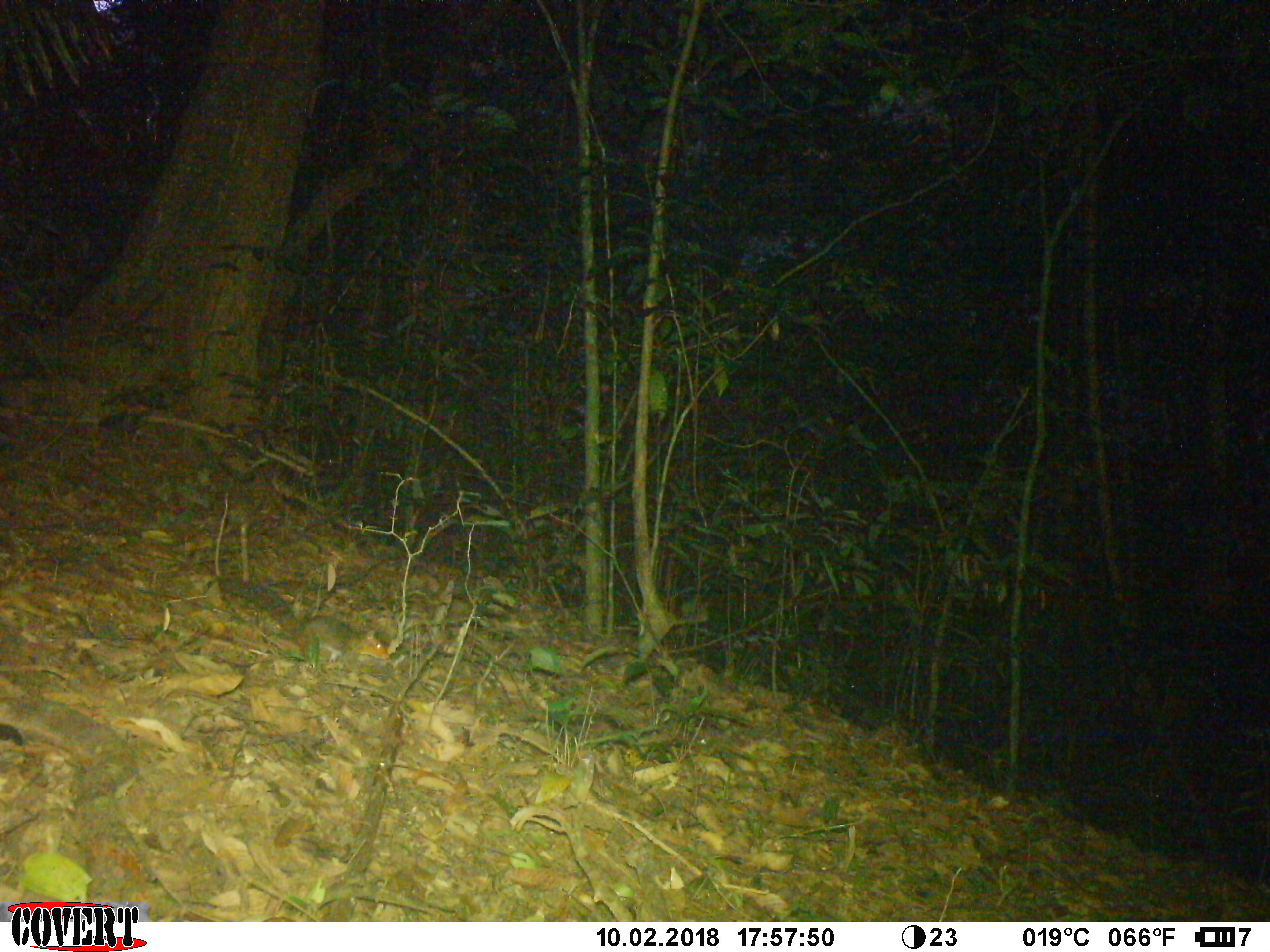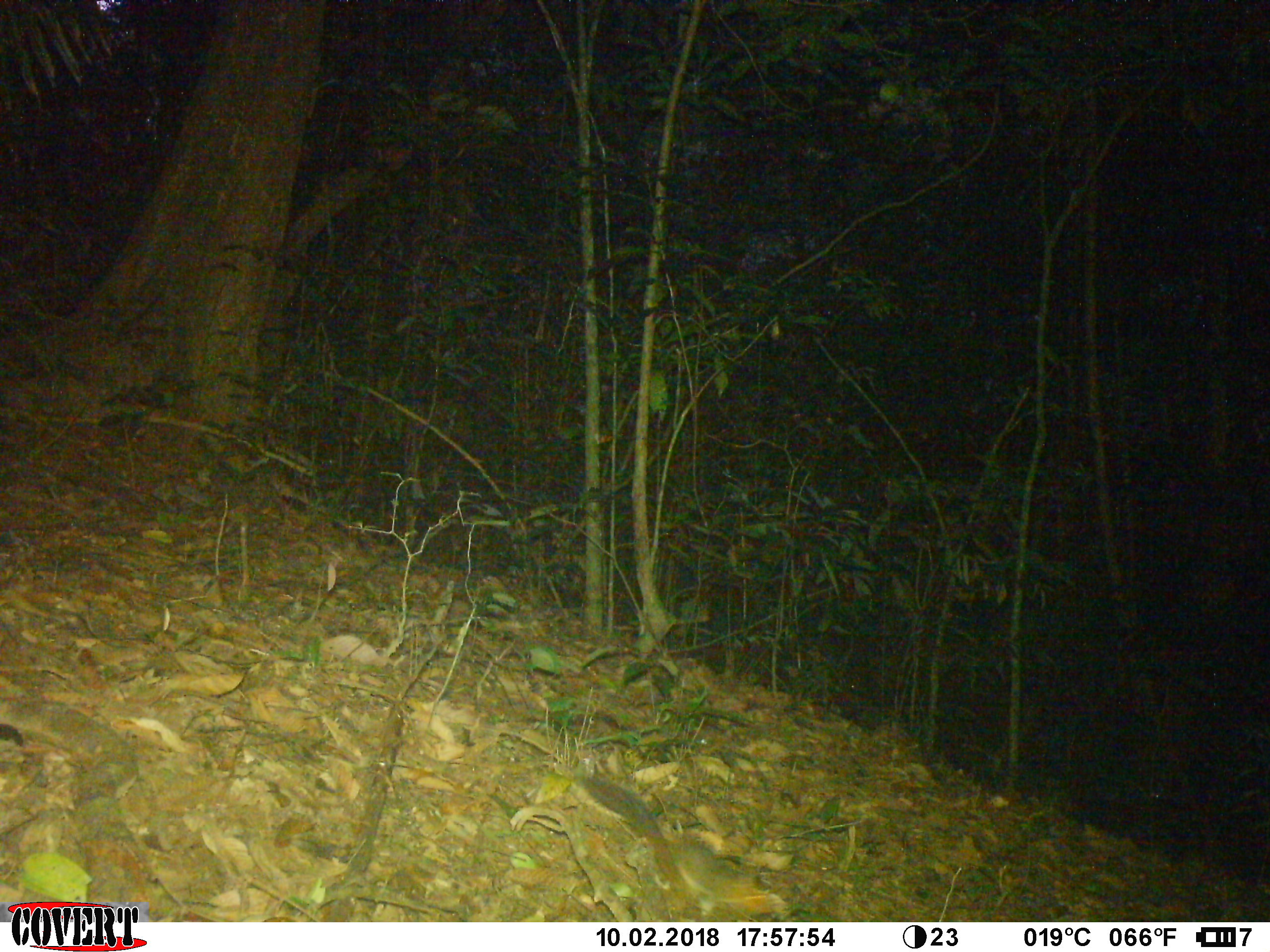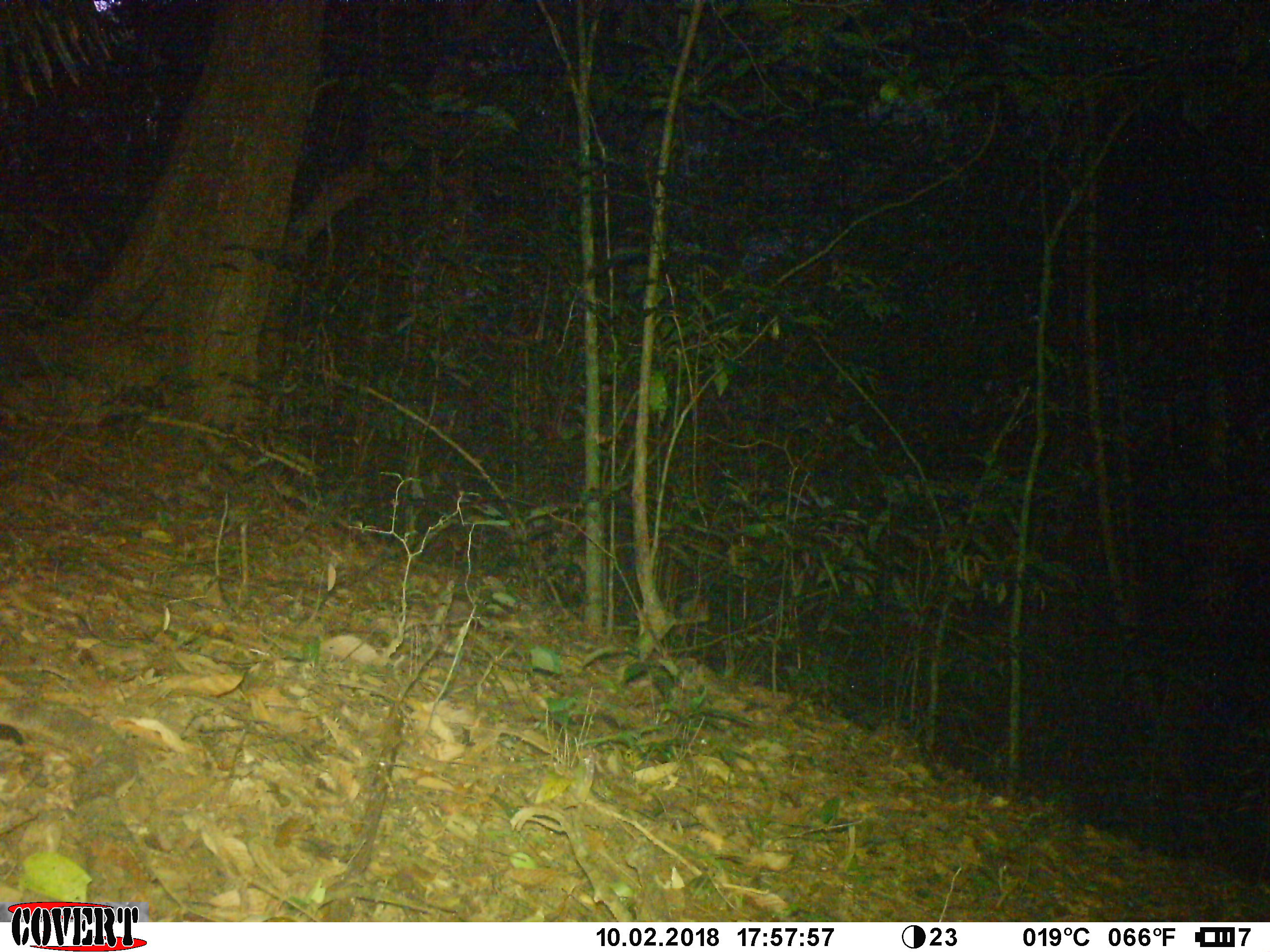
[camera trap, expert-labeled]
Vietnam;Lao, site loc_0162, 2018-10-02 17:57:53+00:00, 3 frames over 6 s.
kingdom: Animalia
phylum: Chordata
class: Mammalia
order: Rodentia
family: Sciuridae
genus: Dremomys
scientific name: Dremomys rufigenis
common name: red-cheeked squirrel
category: red cheeked squirrel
Red cheeked squirrel (red-cheeked squirrel) (Dremomys rufigenis). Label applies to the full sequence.